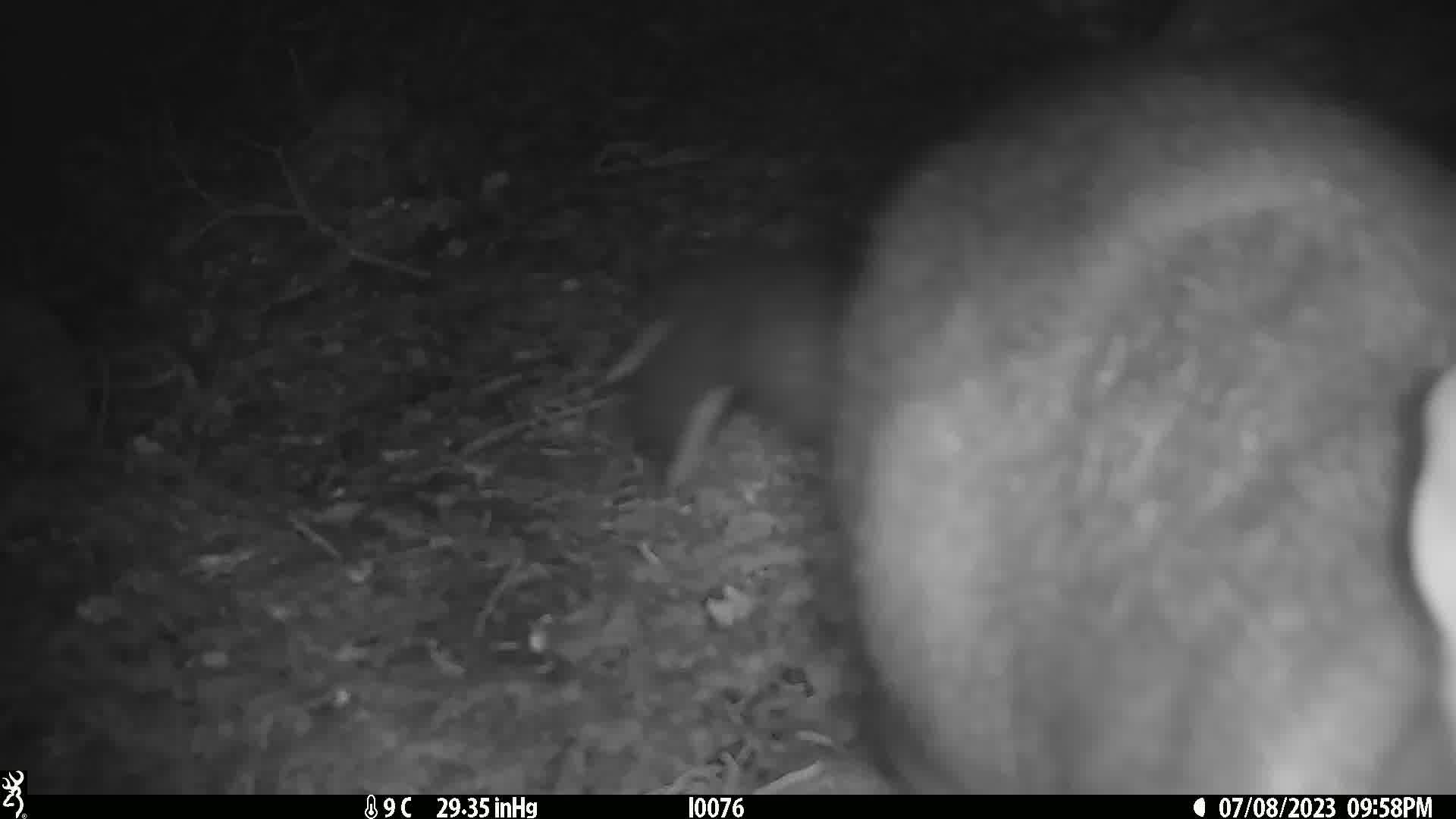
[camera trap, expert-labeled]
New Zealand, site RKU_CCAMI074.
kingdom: Animalia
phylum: Chordata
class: Mammalia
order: Diprotodontia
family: Phalangeridae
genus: Trichosurus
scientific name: Trichosurus vulpecula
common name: common brushtail possum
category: possum